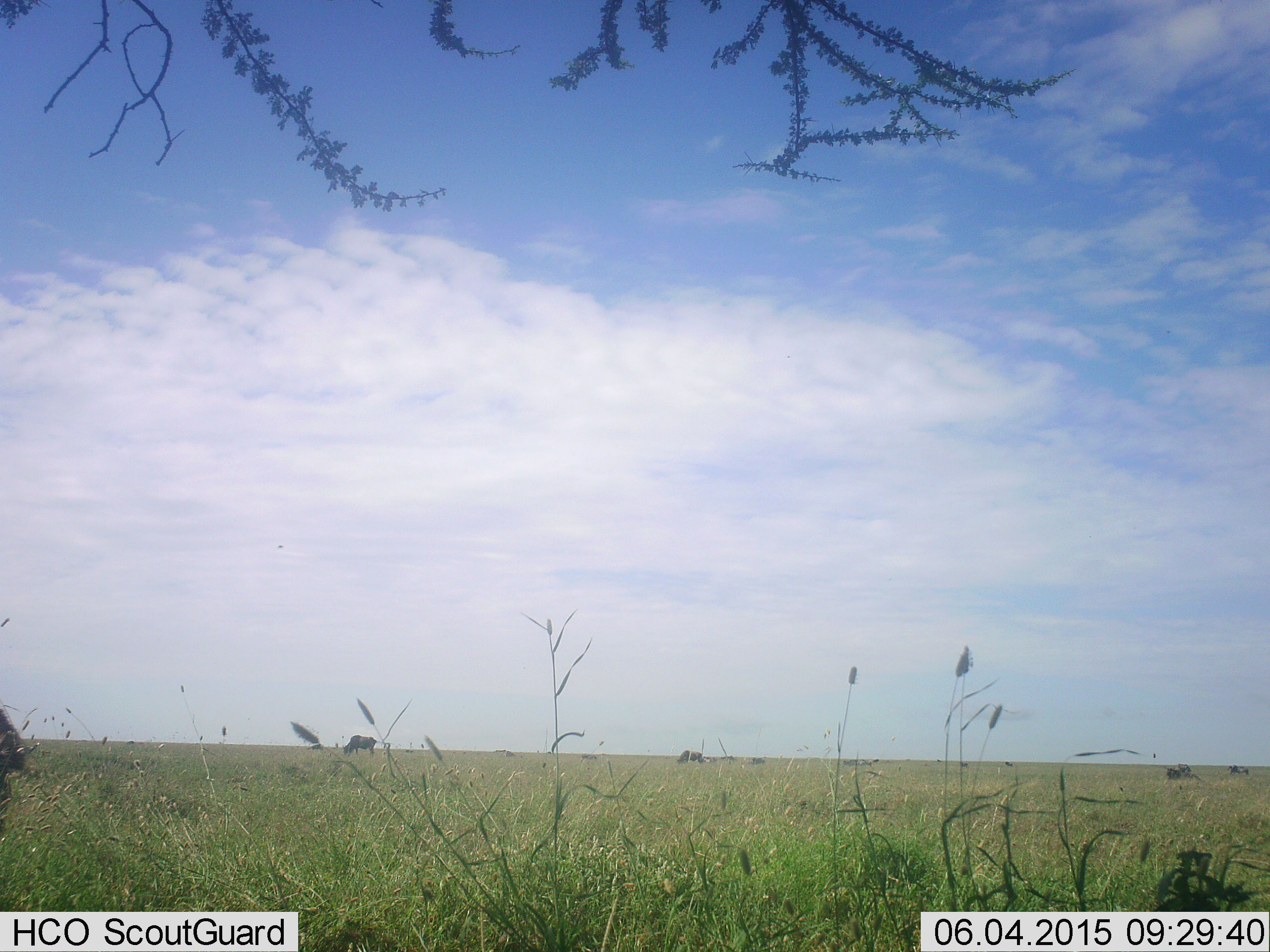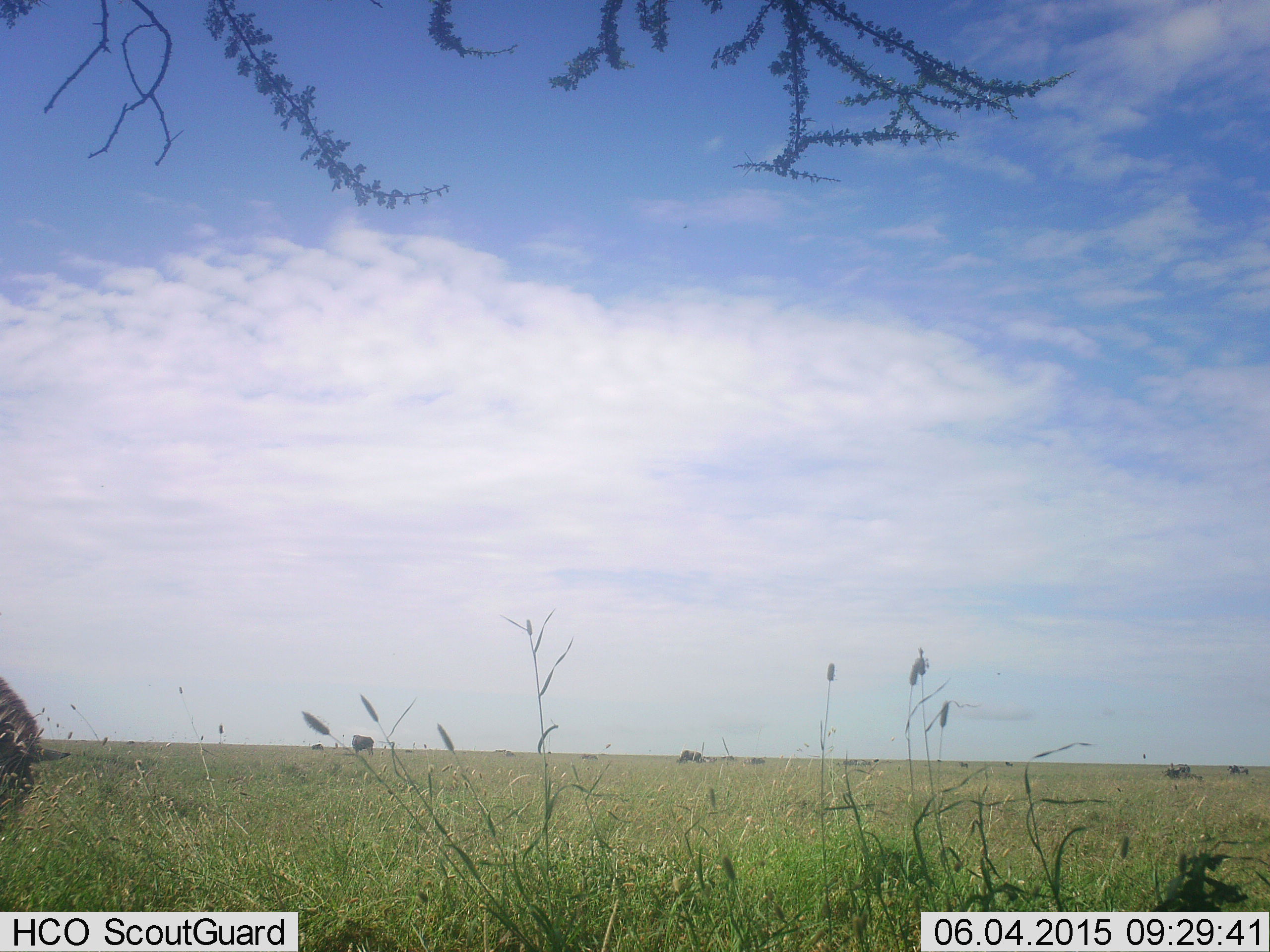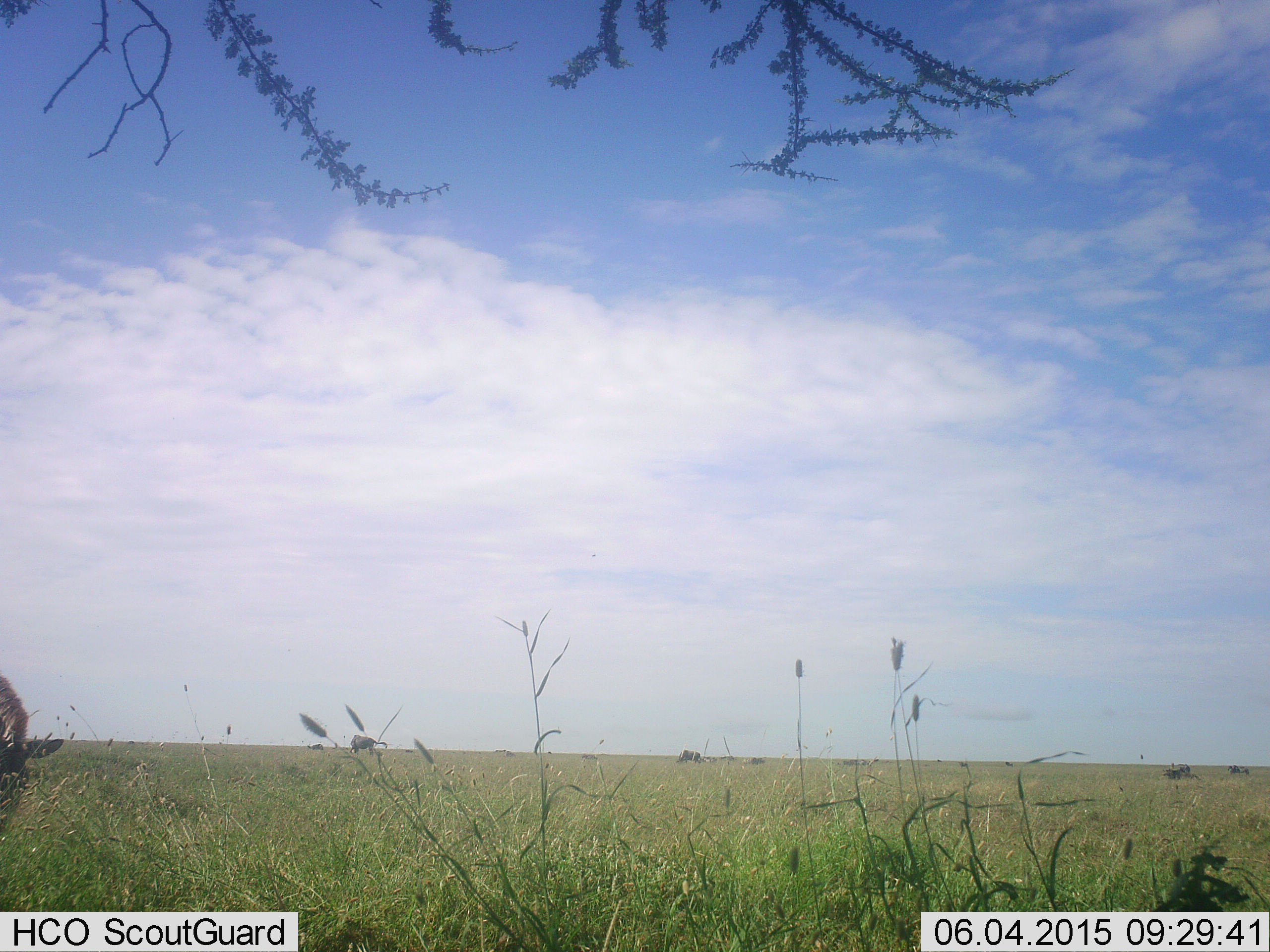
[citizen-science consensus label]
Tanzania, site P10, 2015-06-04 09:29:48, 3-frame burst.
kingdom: Animalia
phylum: Chordata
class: Mammalia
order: Artiodactyla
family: Bovidae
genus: Connochaetes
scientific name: Connochaetes taurinus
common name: blue wildebeest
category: wildebeest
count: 6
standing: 50%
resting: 0%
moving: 0%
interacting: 0%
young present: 0%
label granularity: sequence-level